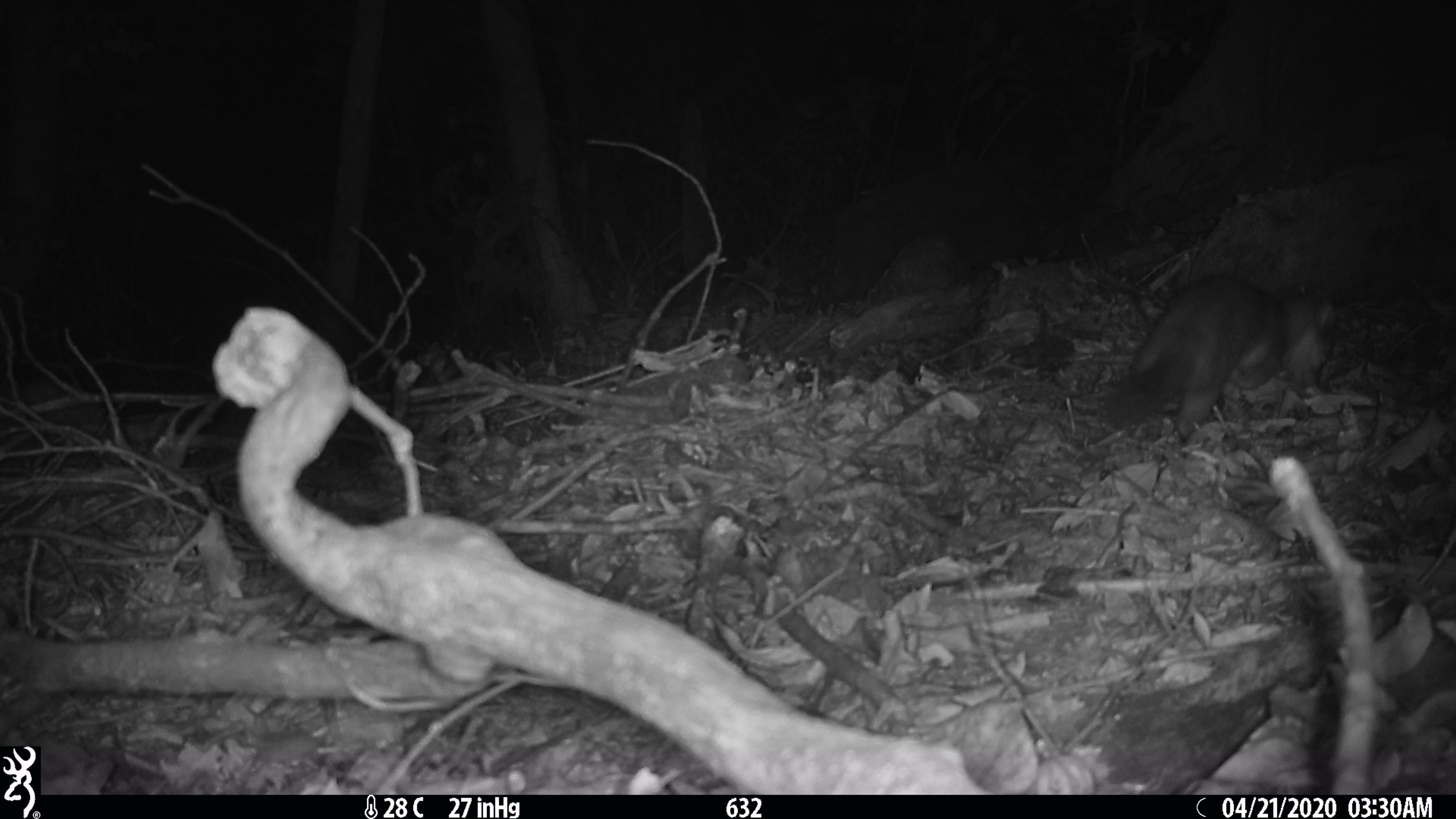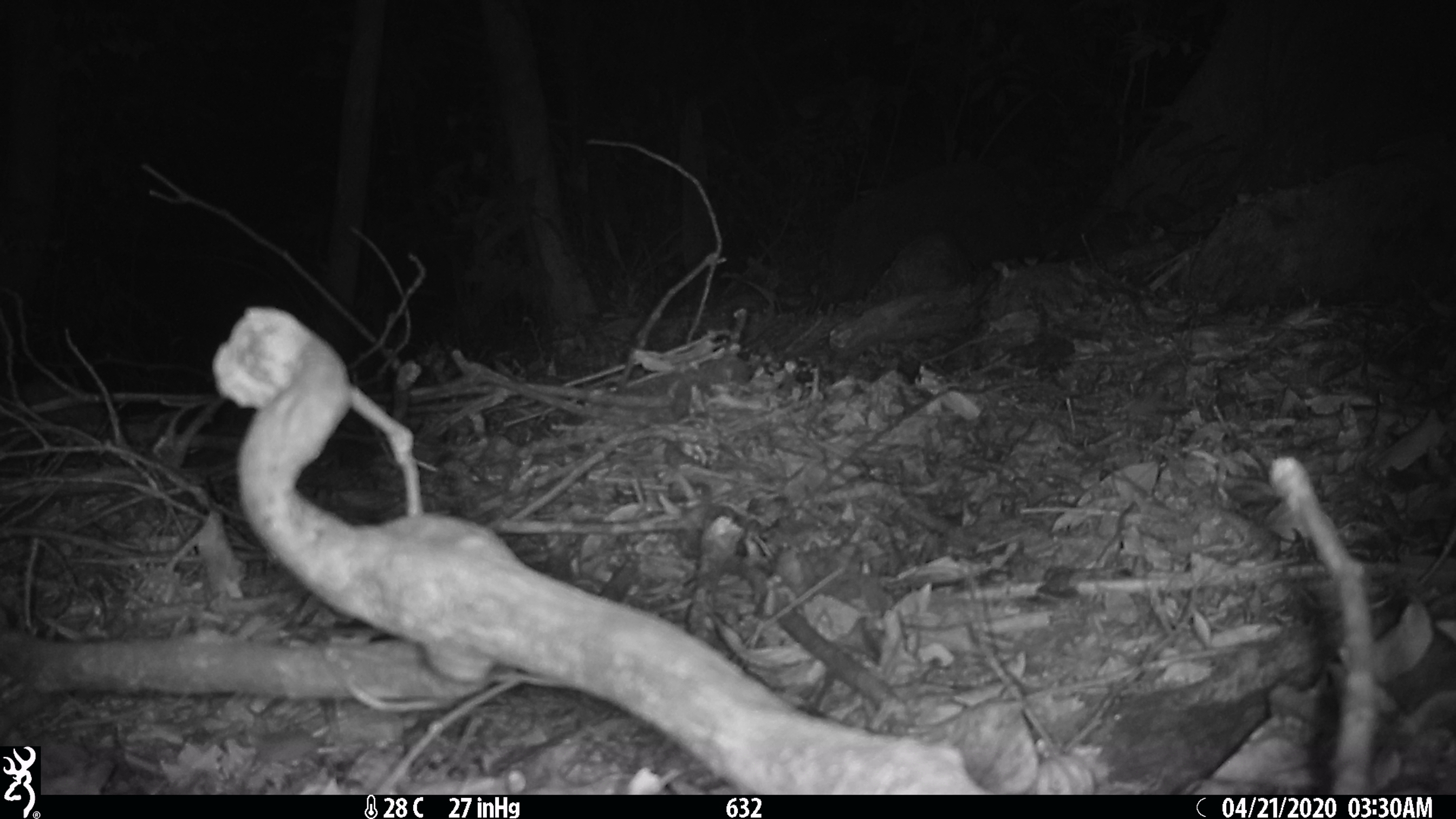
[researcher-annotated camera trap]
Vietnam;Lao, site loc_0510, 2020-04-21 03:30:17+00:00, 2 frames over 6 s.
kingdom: Animalia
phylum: Chordata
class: Mammalia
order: Carnivora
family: Mustelidae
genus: Melogale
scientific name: Melogale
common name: ferret badger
Ferret badger (Melogale). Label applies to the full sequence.